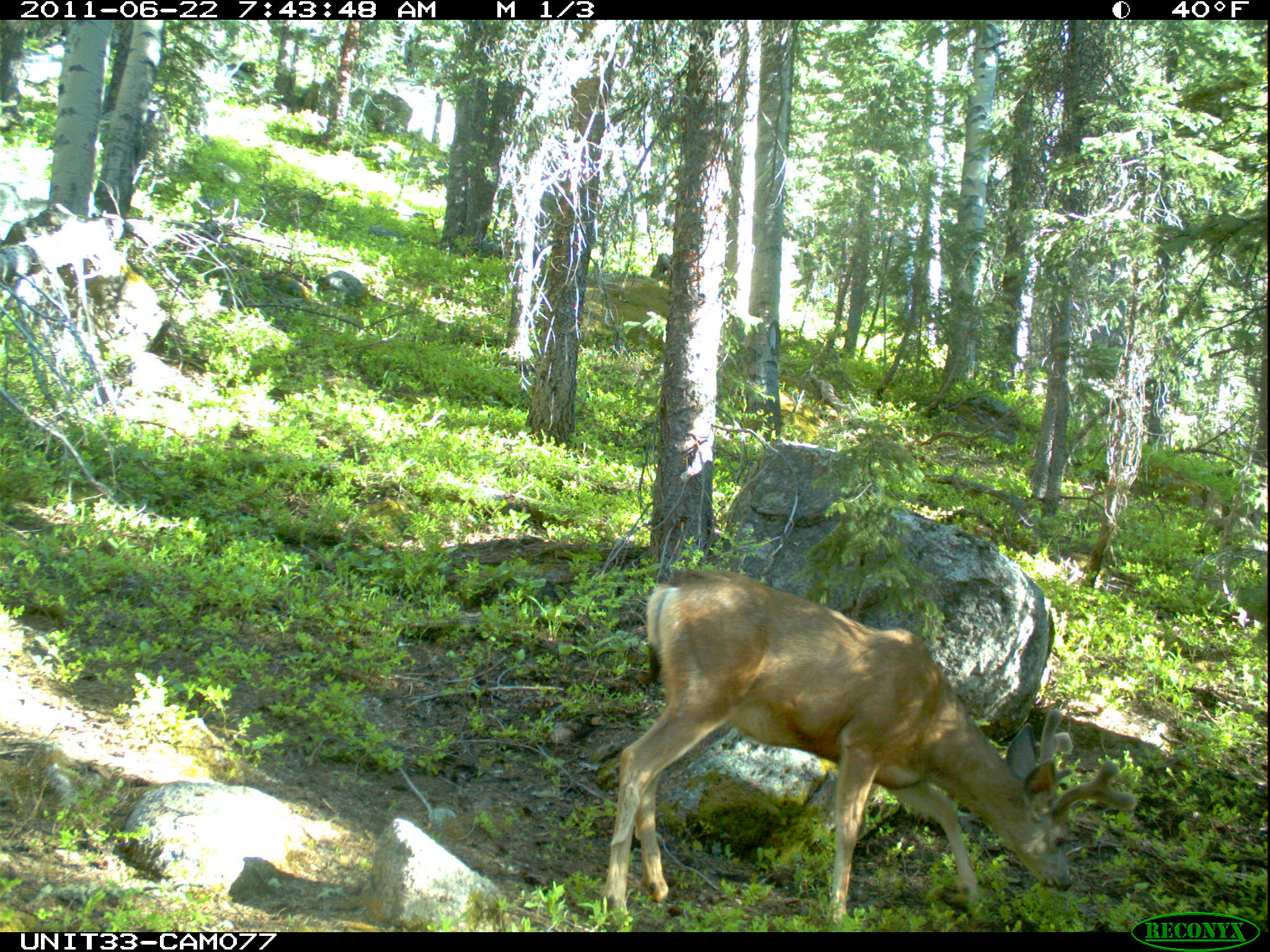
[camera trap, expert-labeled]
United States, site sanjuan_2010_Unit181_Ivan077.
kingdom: Animalia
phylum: Chordata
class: Mammalia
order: Artiodactyla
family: Cervidae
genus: Odocoileus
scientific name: Odocoileus hemionus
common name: mule deer